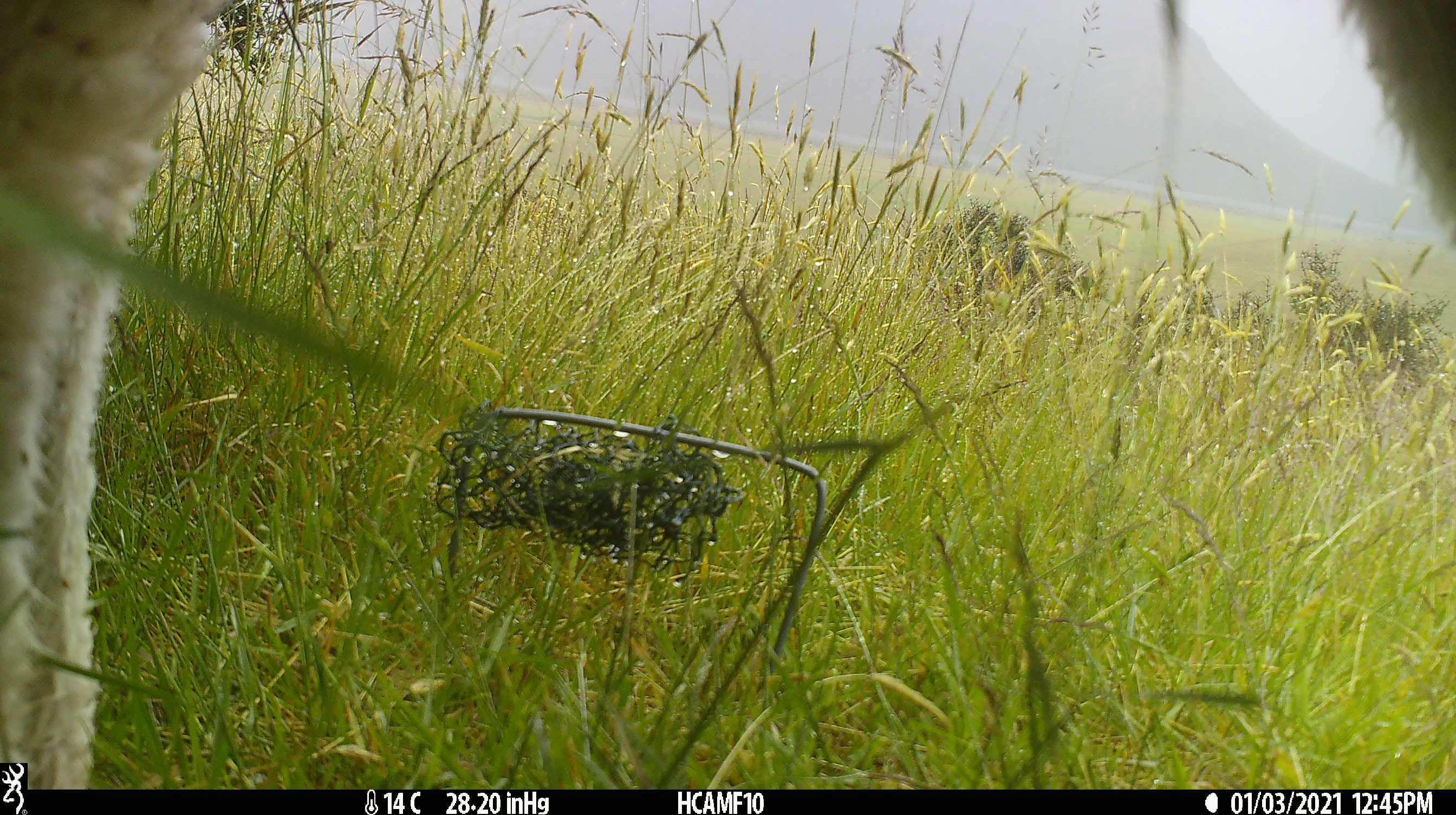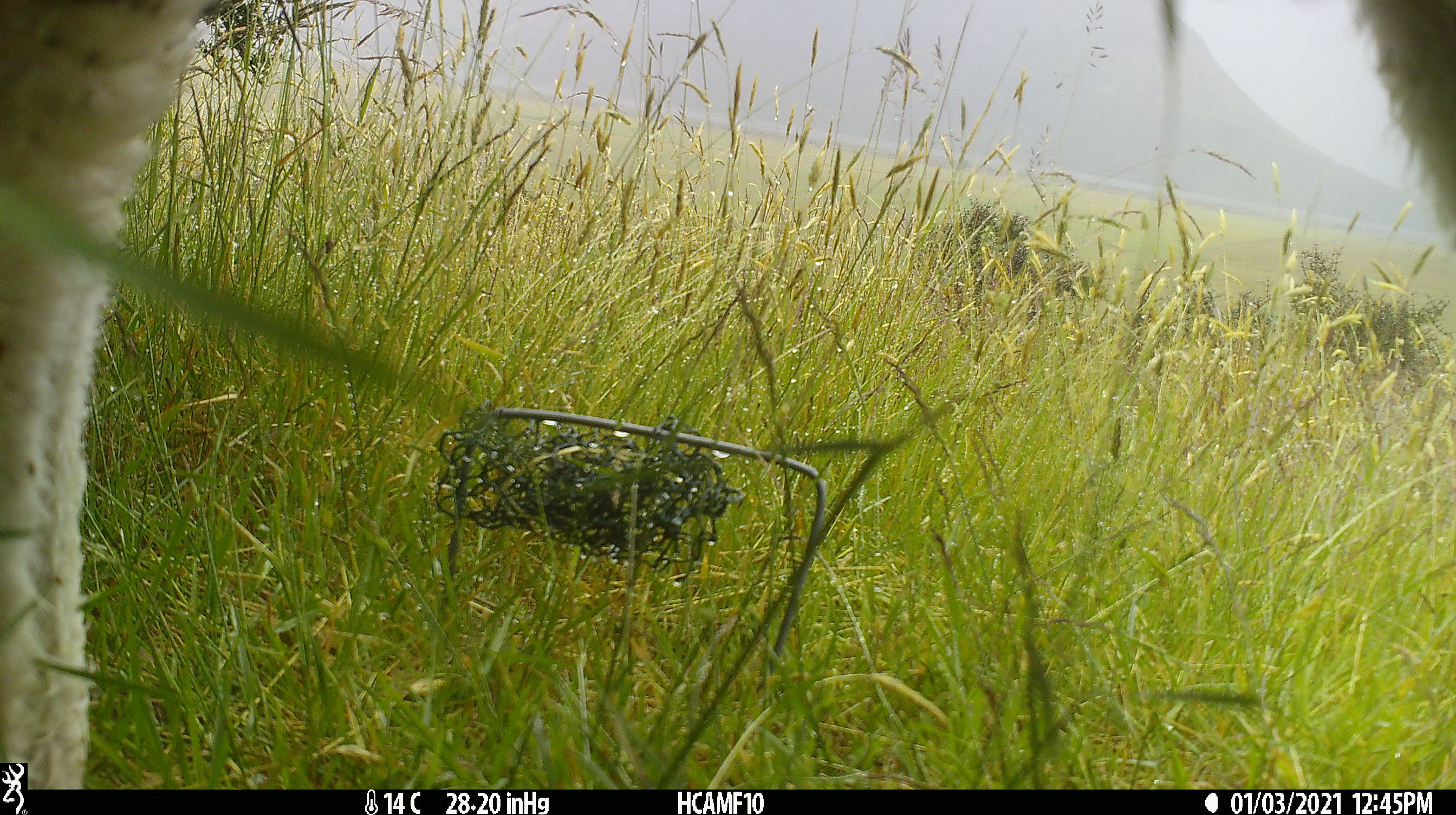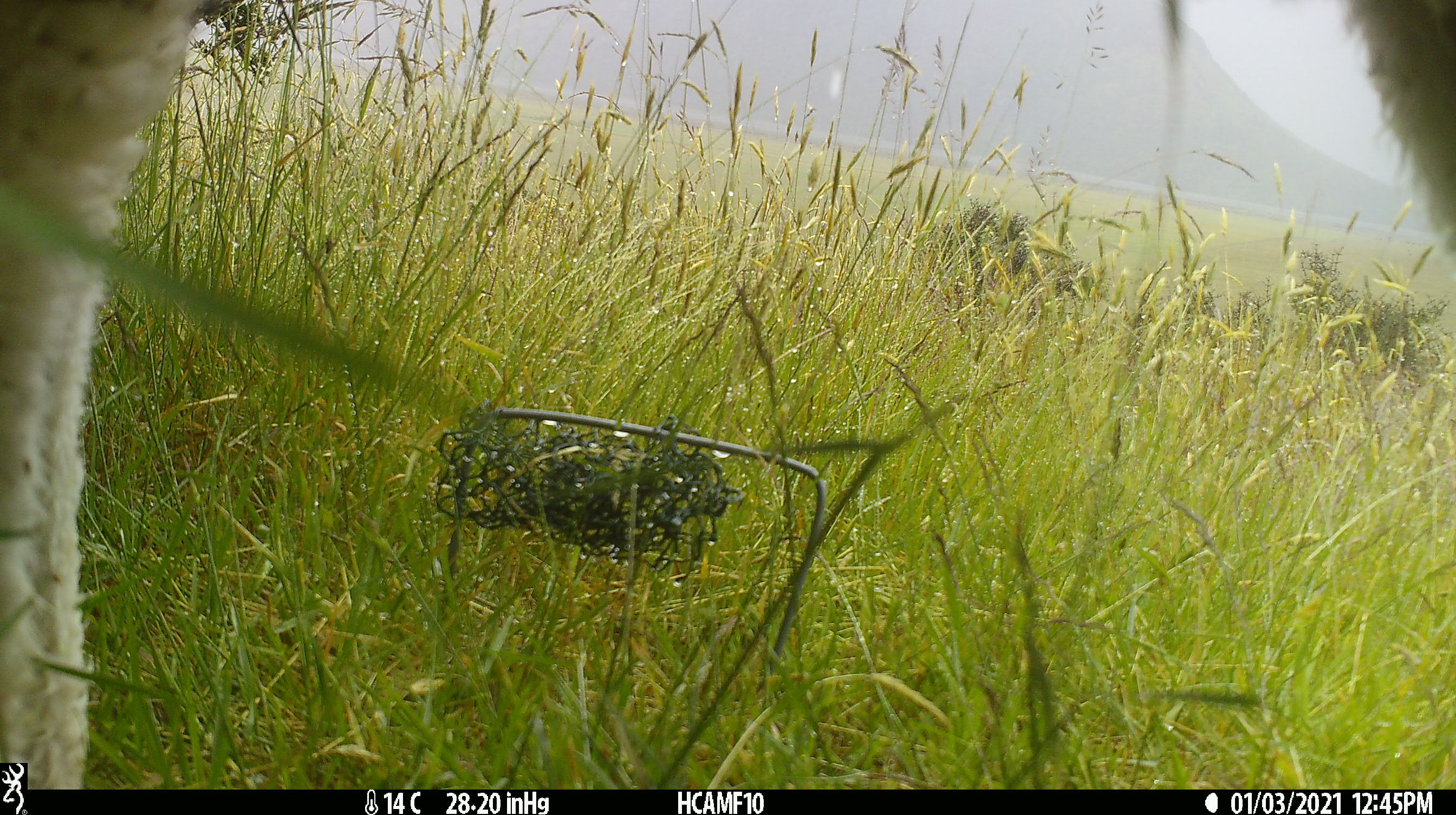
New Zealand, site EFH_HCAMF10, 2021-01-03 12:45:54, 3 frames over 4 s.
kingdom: Animalia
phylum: Chordata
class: Mammalia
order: Artiodactyla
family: Bovidae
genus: Ovis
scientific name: Ovis aries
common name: domestic sheep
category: sheep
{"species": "sheep (domestic sheep) (Ovis aries)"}